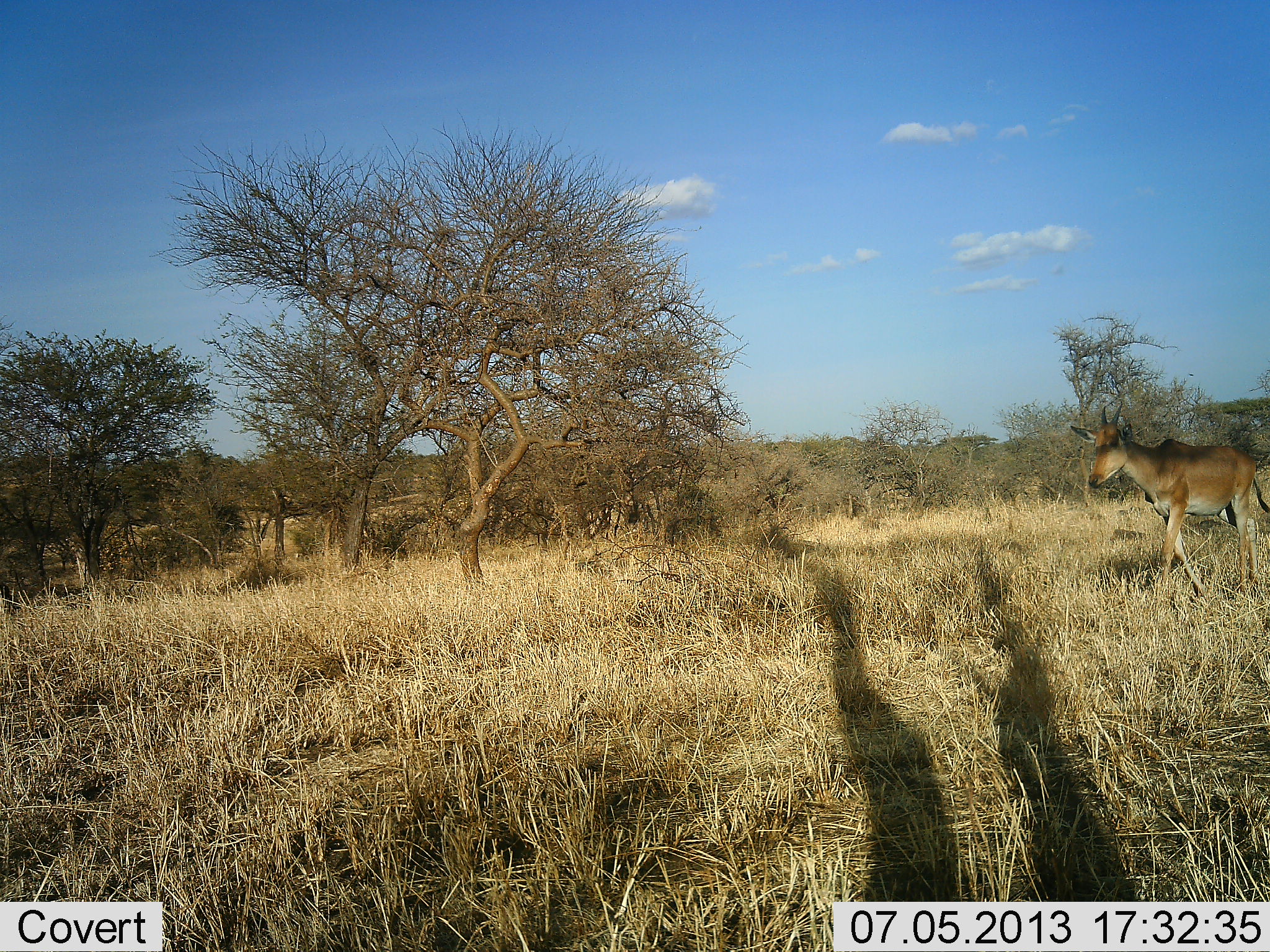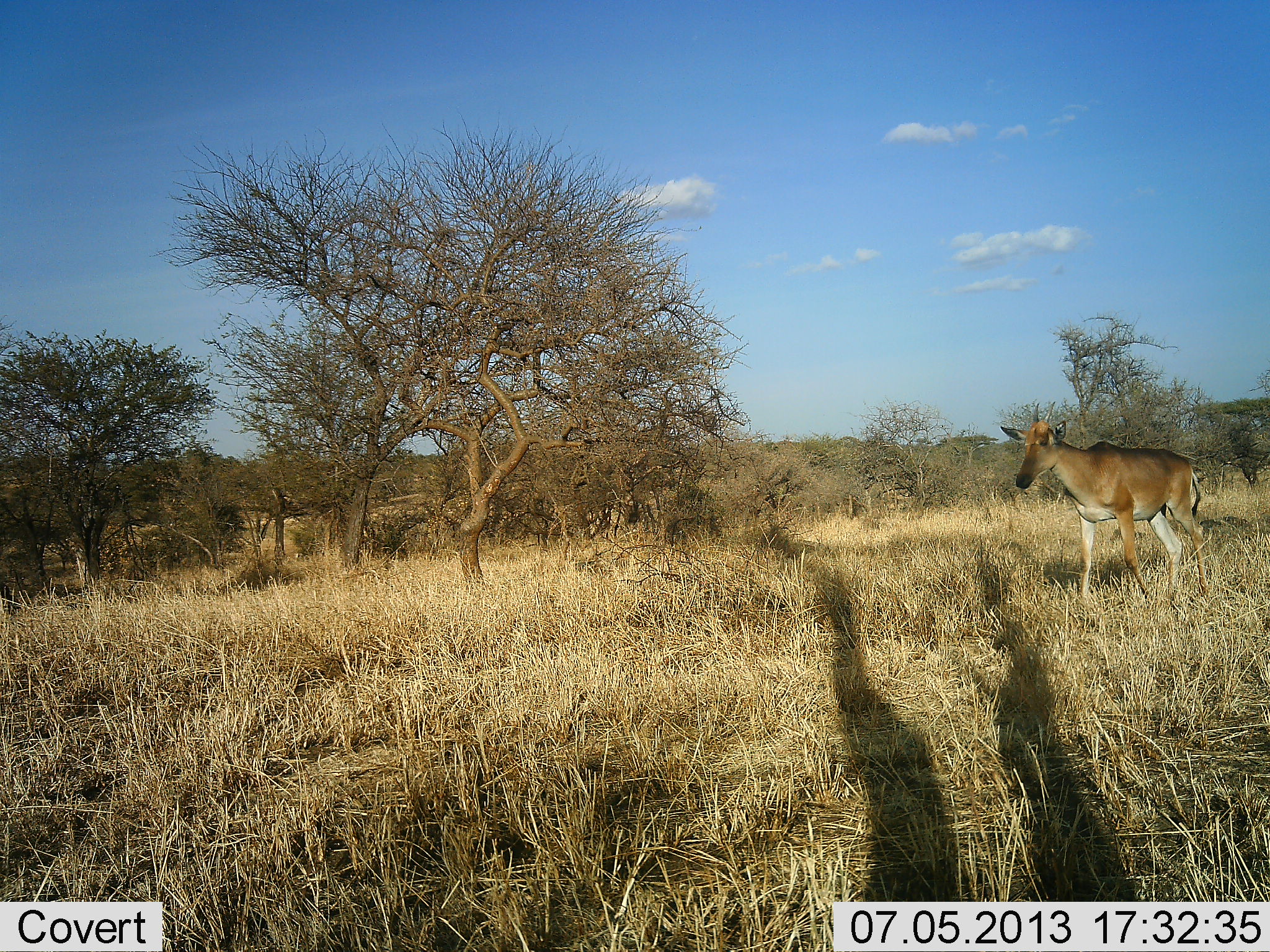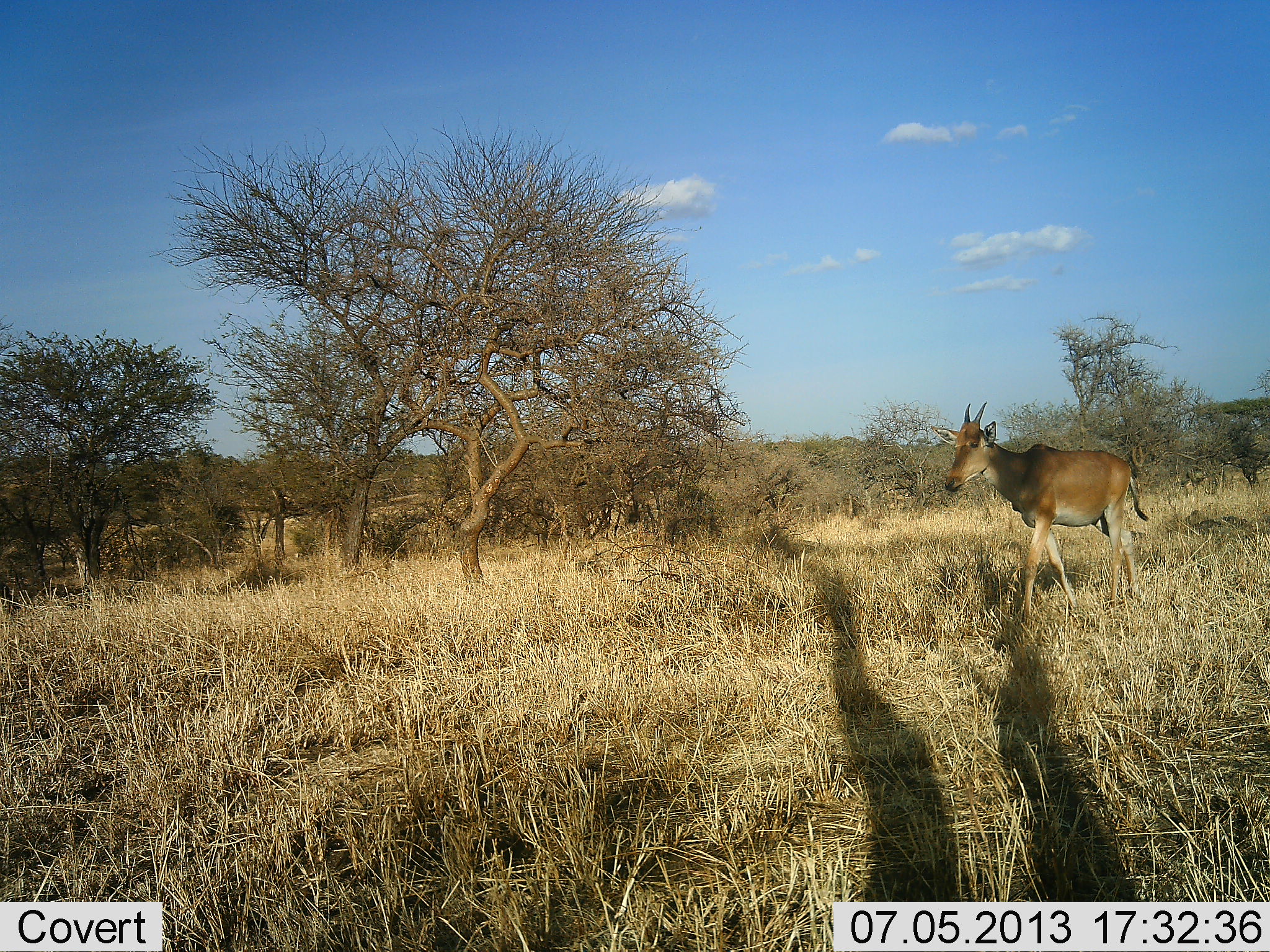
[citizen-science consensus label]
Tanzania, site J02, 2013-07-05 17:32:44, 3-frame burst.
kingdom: Animalia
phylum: Chordata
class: Mammalia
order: Artiodactyla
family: Bovidae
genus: Alcelaphus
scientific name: Alcelaphus buselaphus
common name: hartebeest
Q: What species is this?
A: Hartebeest (Alcelaphus buselaphus).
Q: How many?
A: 1.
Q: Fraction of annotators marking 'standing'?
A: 5%.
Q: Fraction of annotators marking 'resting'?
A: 0%.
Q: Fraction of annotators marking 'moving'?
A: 95%.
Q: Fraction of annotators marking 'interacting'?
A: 0%.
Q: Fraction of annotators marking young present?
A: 5%.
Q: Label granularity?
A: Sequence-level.